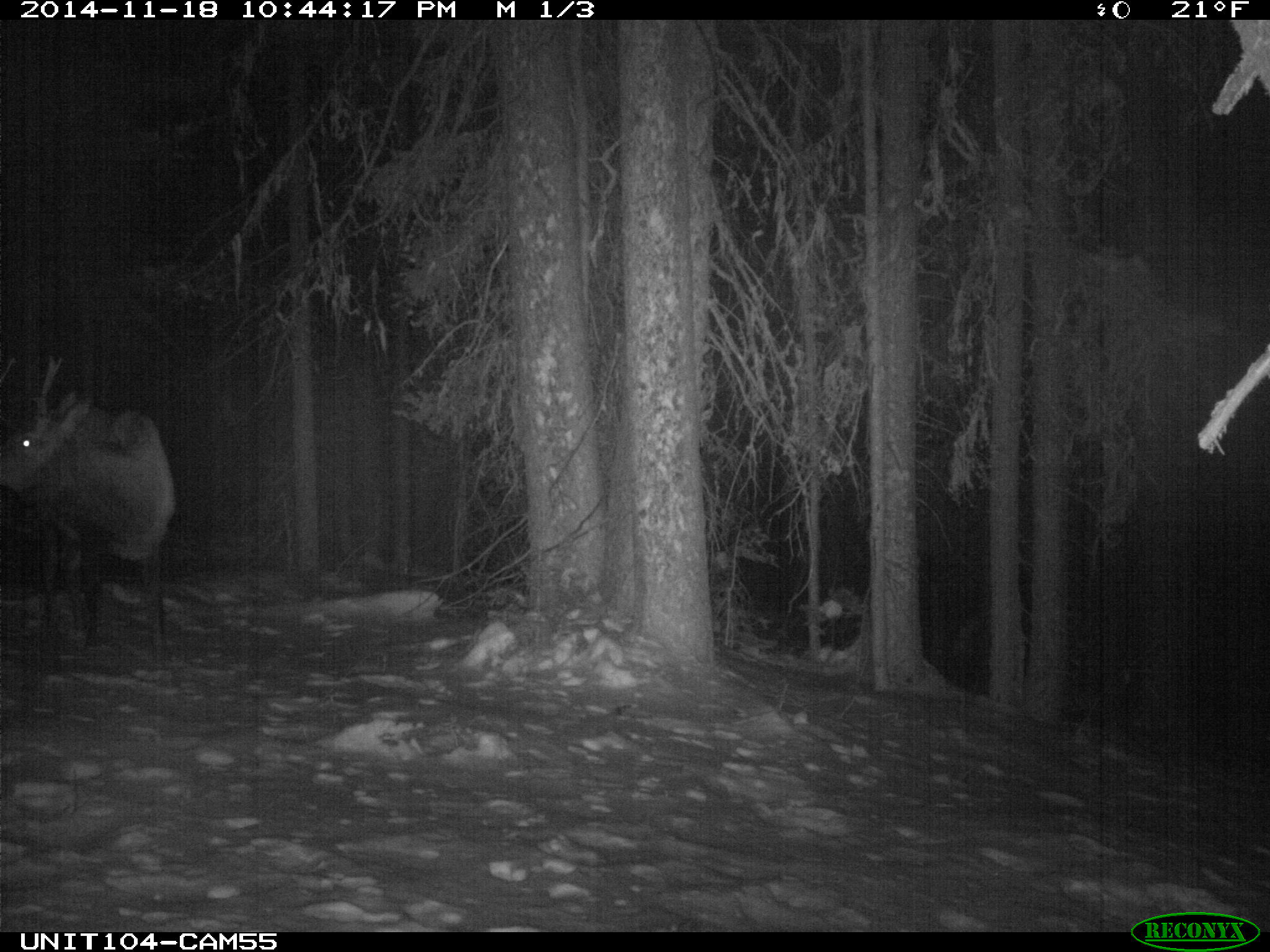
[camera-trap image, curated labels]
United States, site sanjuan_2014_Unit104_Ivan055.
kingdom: Animalia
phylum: Chordata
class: Mammalia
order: Artiodactyla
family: Cervidae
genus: Cervus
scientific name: Cervus elaphus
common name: red deer